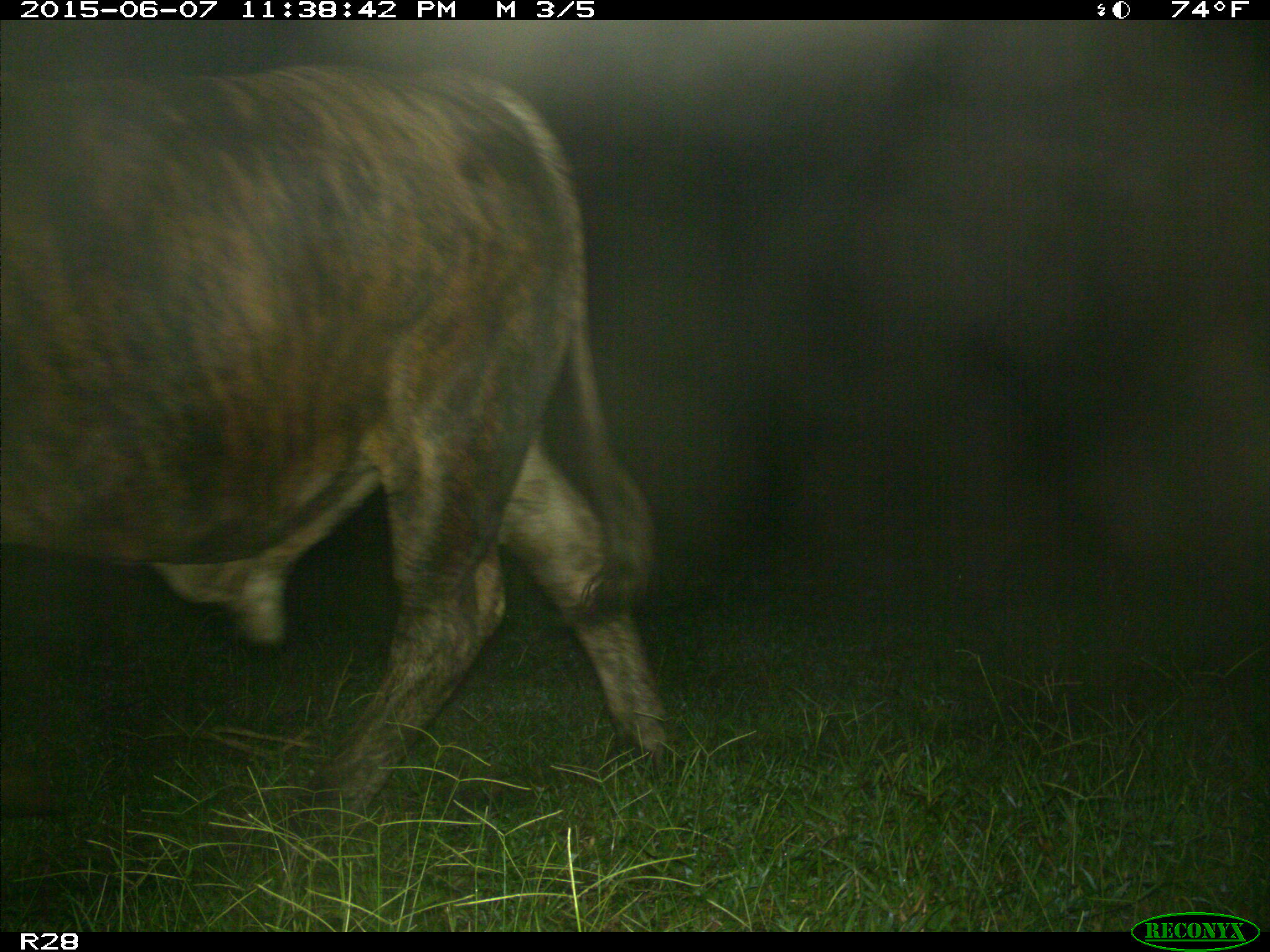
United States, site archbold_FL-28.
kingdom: Animalia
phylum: Chordata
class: Mammalia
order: Artiodactyla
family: Bovidae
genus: Bos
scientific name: Bos taurus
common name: domestic cow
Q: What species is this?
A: Bos taurus (domestic cow).